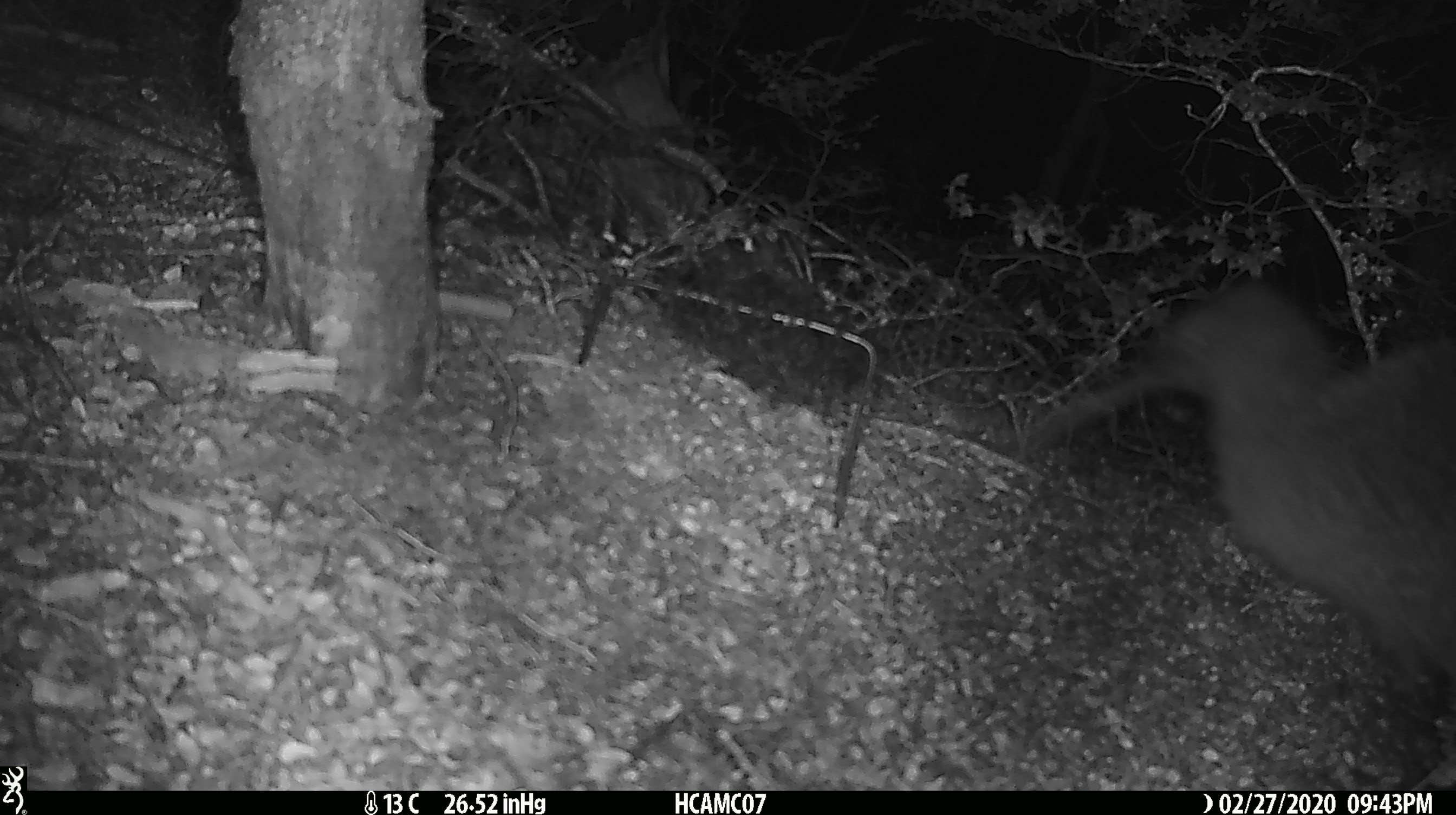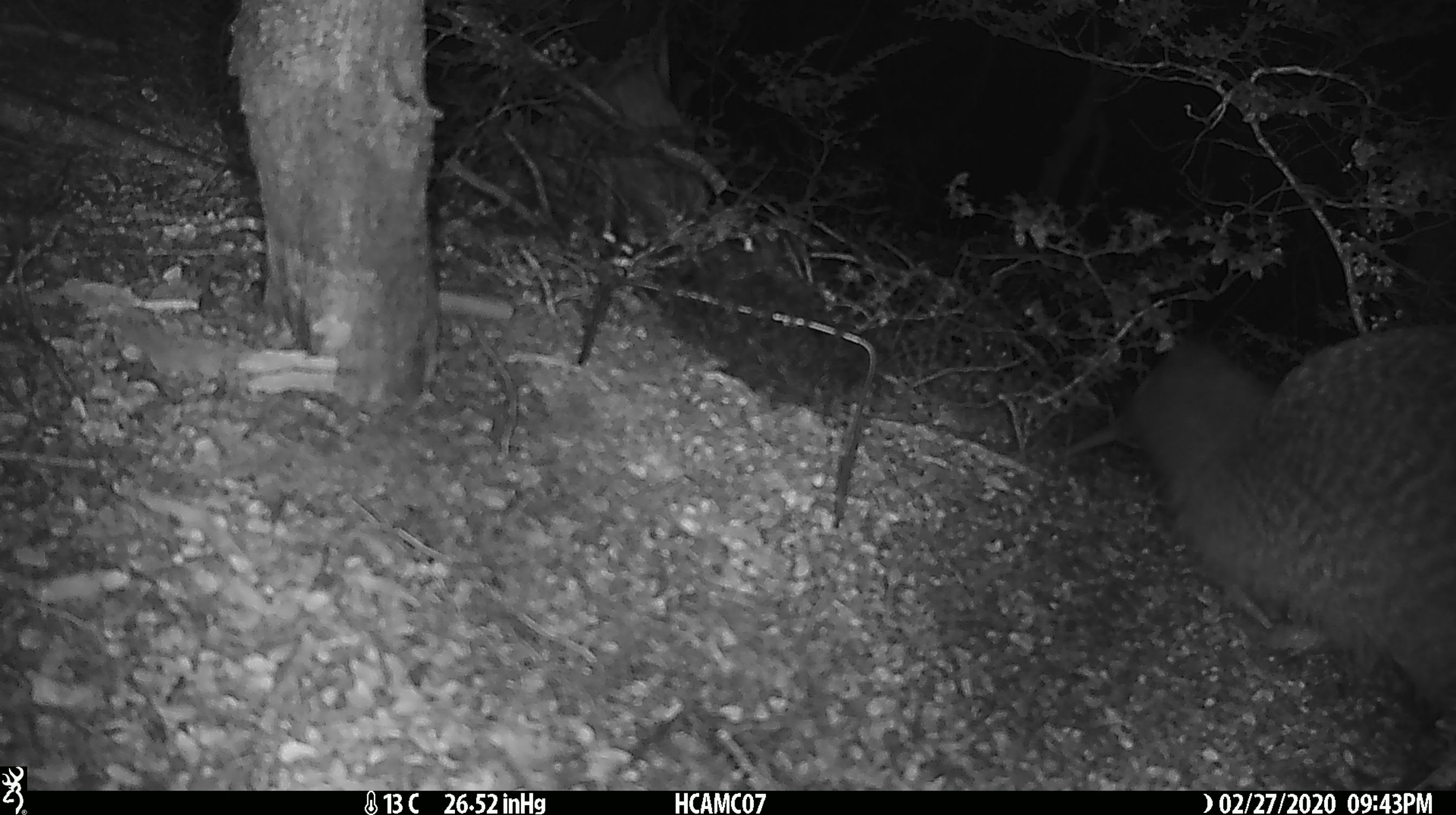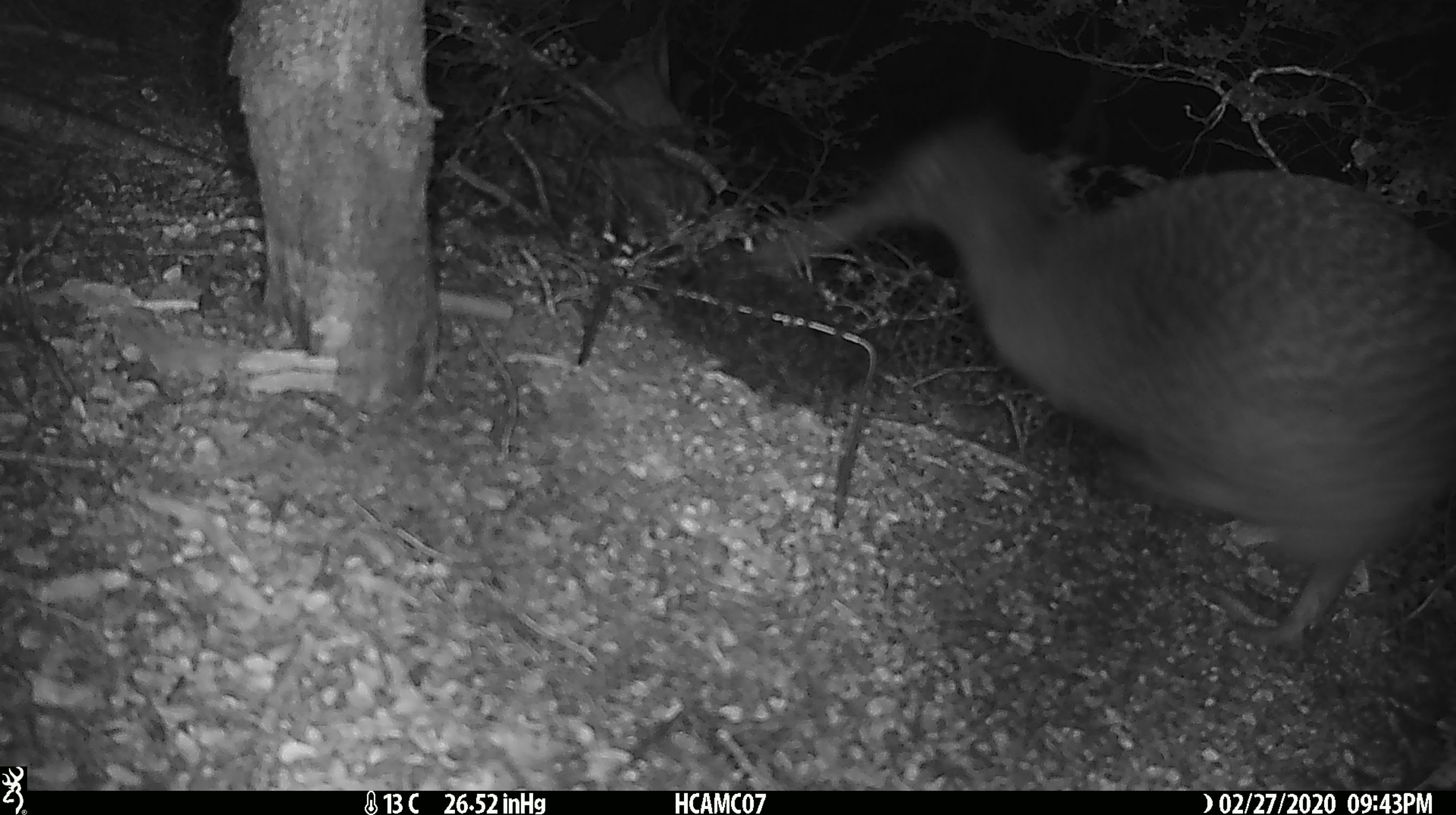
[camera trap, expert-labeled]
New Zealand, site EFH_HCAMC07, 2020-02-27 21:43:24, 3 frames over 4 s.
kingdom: Animalia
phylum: Chordata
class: Aves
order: Apterygiformes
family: Apterygidae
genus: Apteryx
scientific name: Apteryx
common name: kiwi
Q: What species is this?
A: Kiwi (Apteryx).